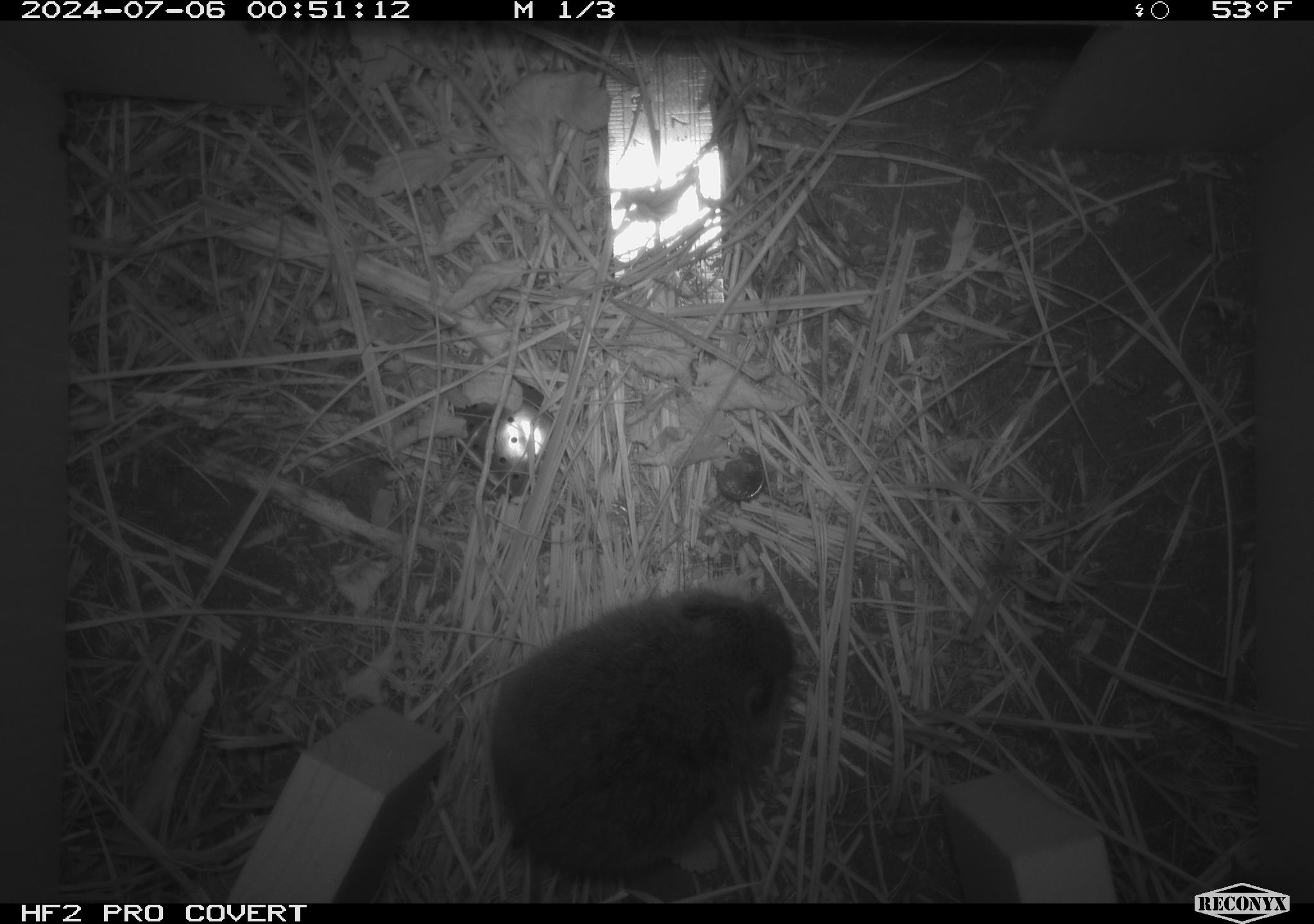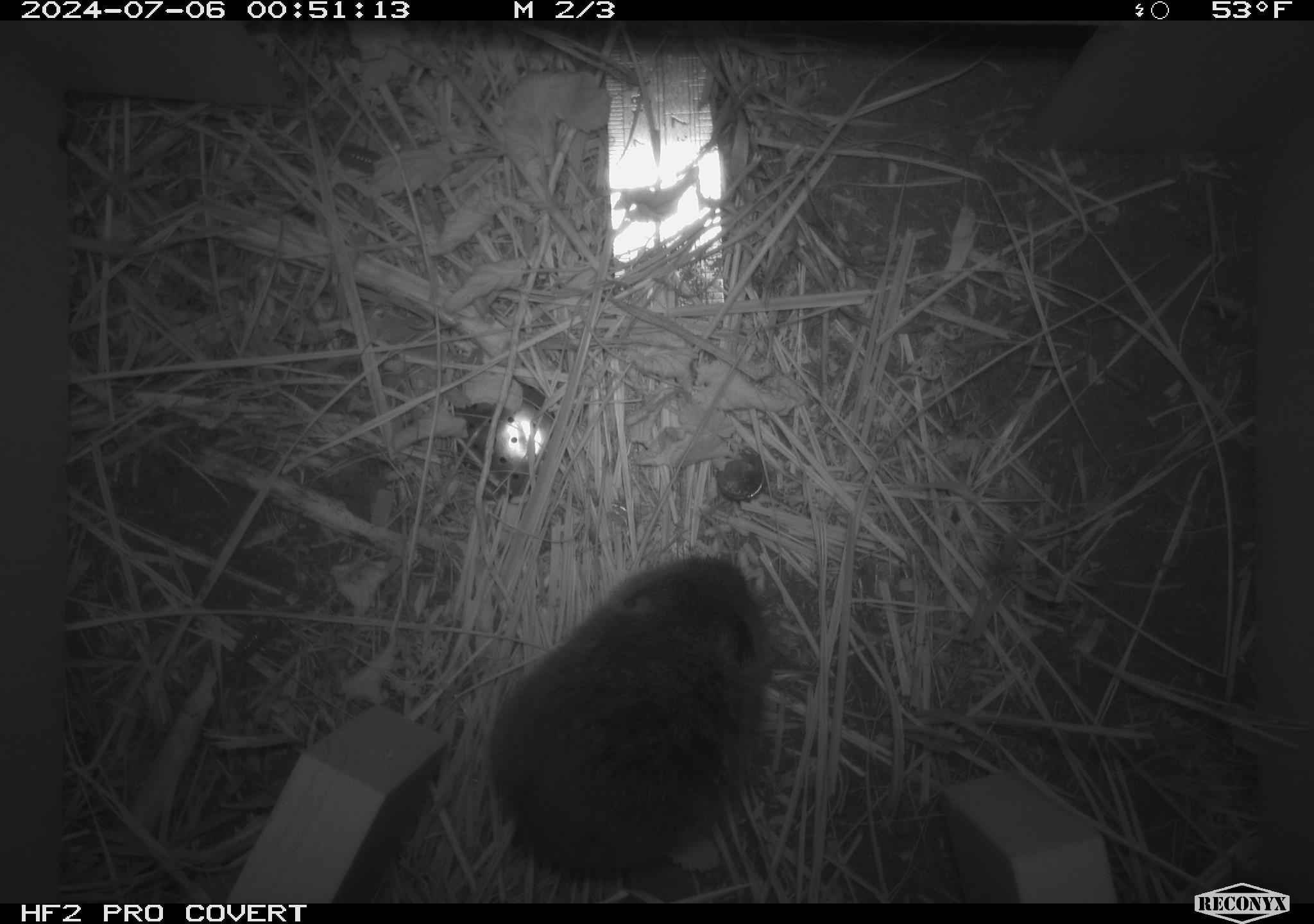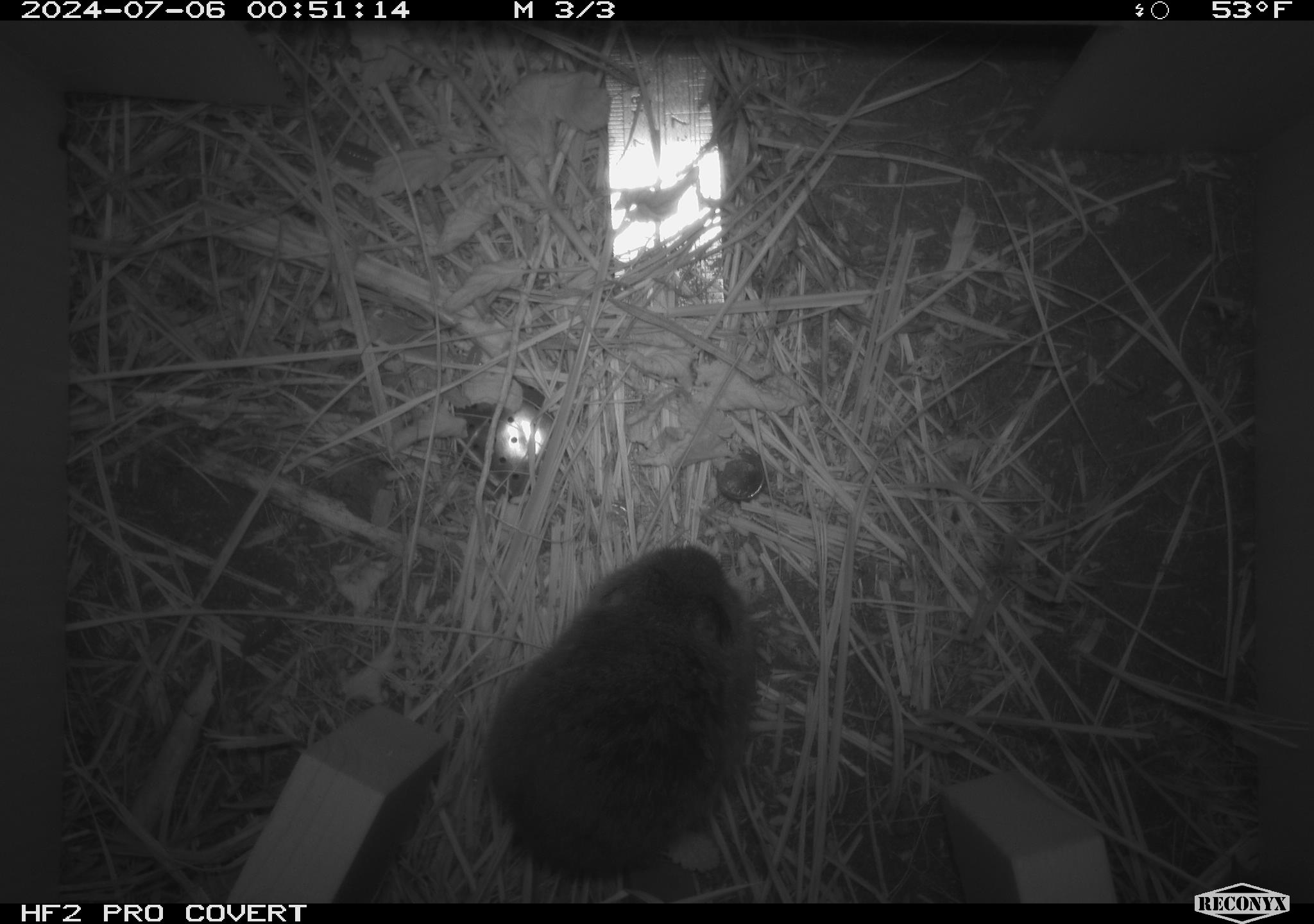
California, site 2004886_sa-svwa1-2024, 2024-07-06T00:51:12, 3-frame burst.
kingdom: Animalia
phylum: Chordata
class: Mammalia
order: Rodentia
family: Cricetidae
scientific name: Arvicolinae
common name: voles, lemmings, and muskrats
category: arvicolinae subfamily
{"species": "arvicolinae subfamily (voles, lemmings, and muskrats) (Arvicolinae)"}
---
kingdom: Animalia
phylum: Arthropoda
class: Malacostraca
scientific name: Malacostraca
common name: amphipods, crabs, isopods, krill, lobsters and shrimps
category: malacostracan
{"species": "malacostracan (amphipods, crabs, isopods, krill, lobsters and shrimps) (Malacostraca)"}